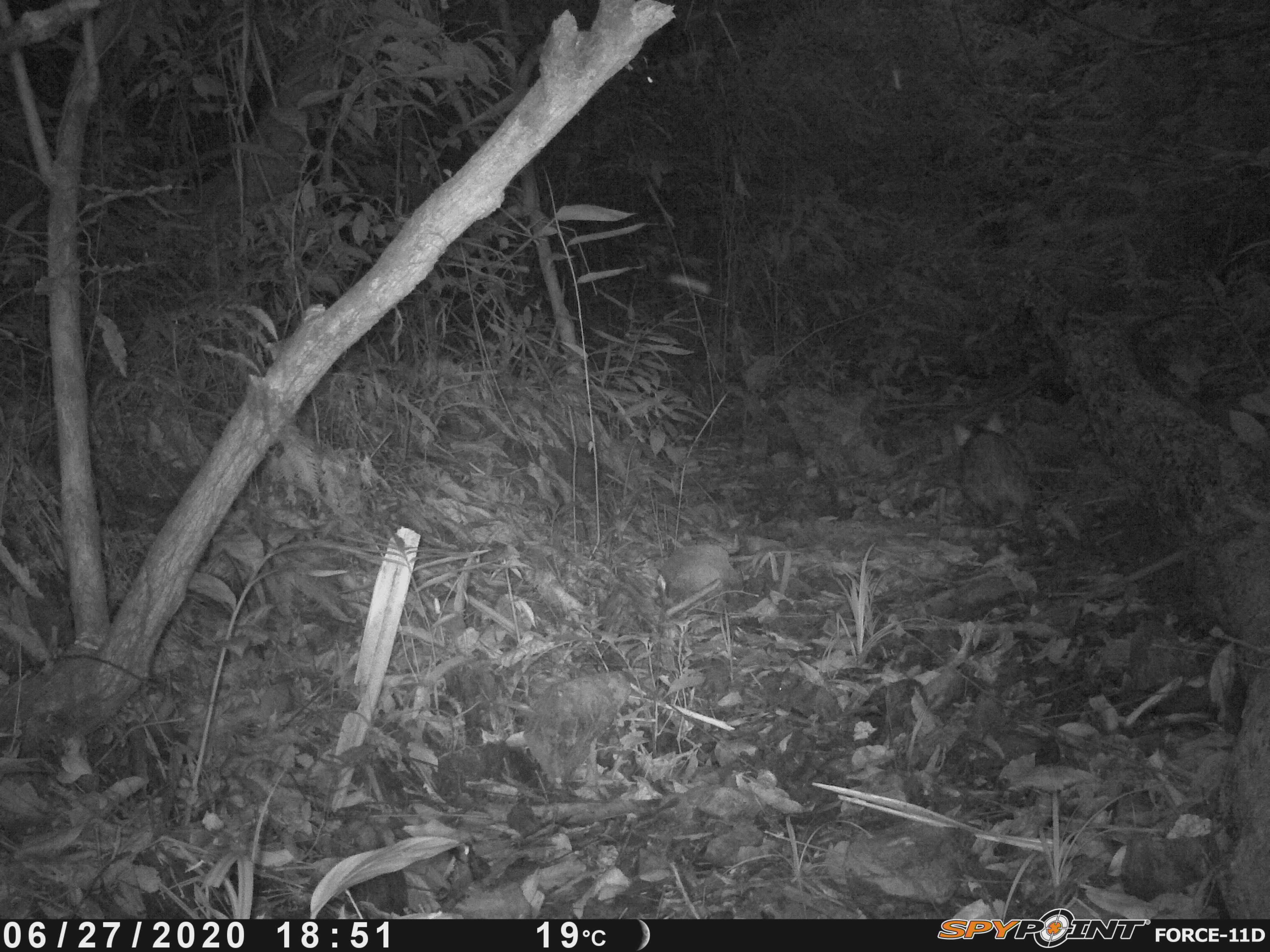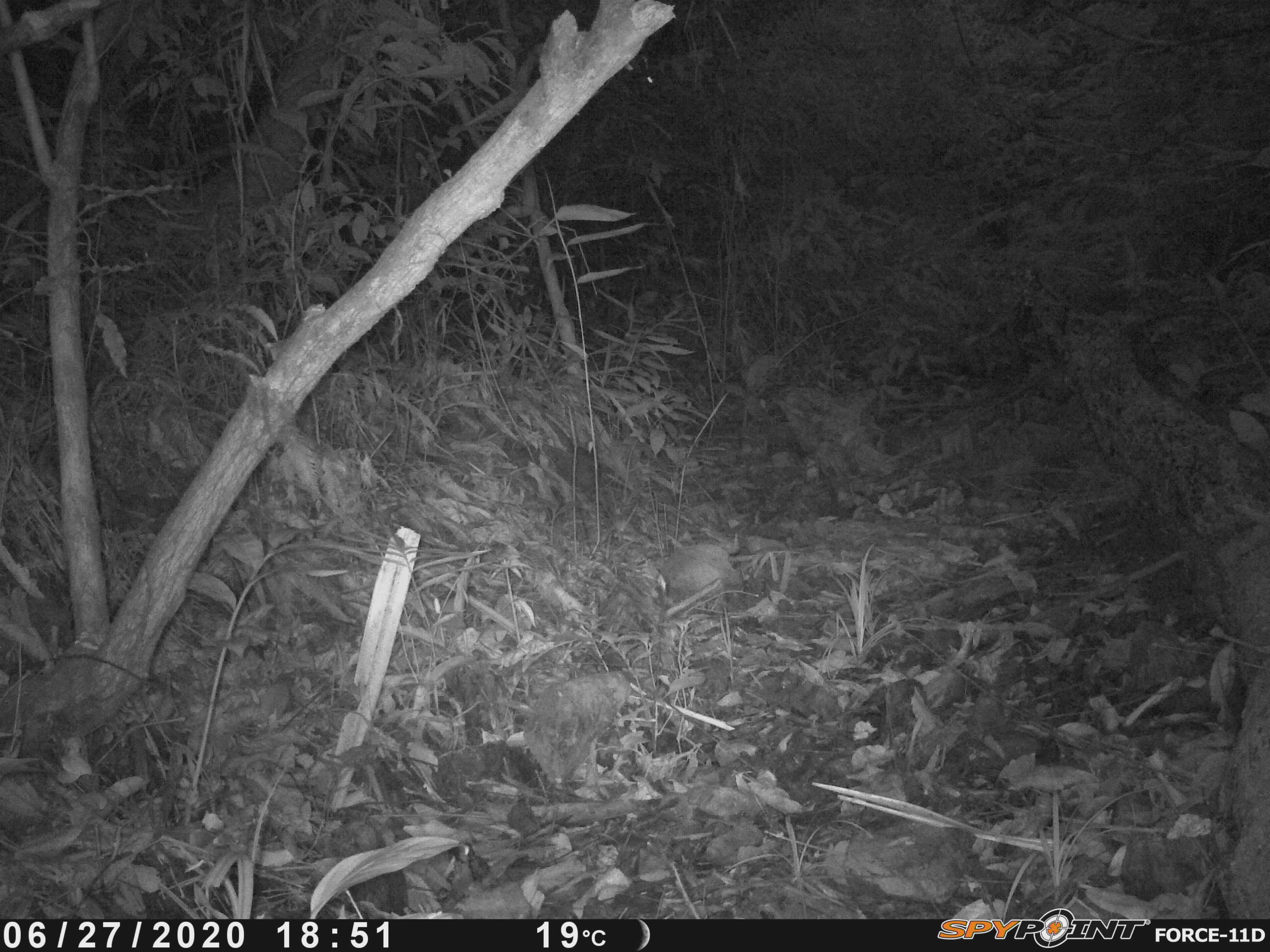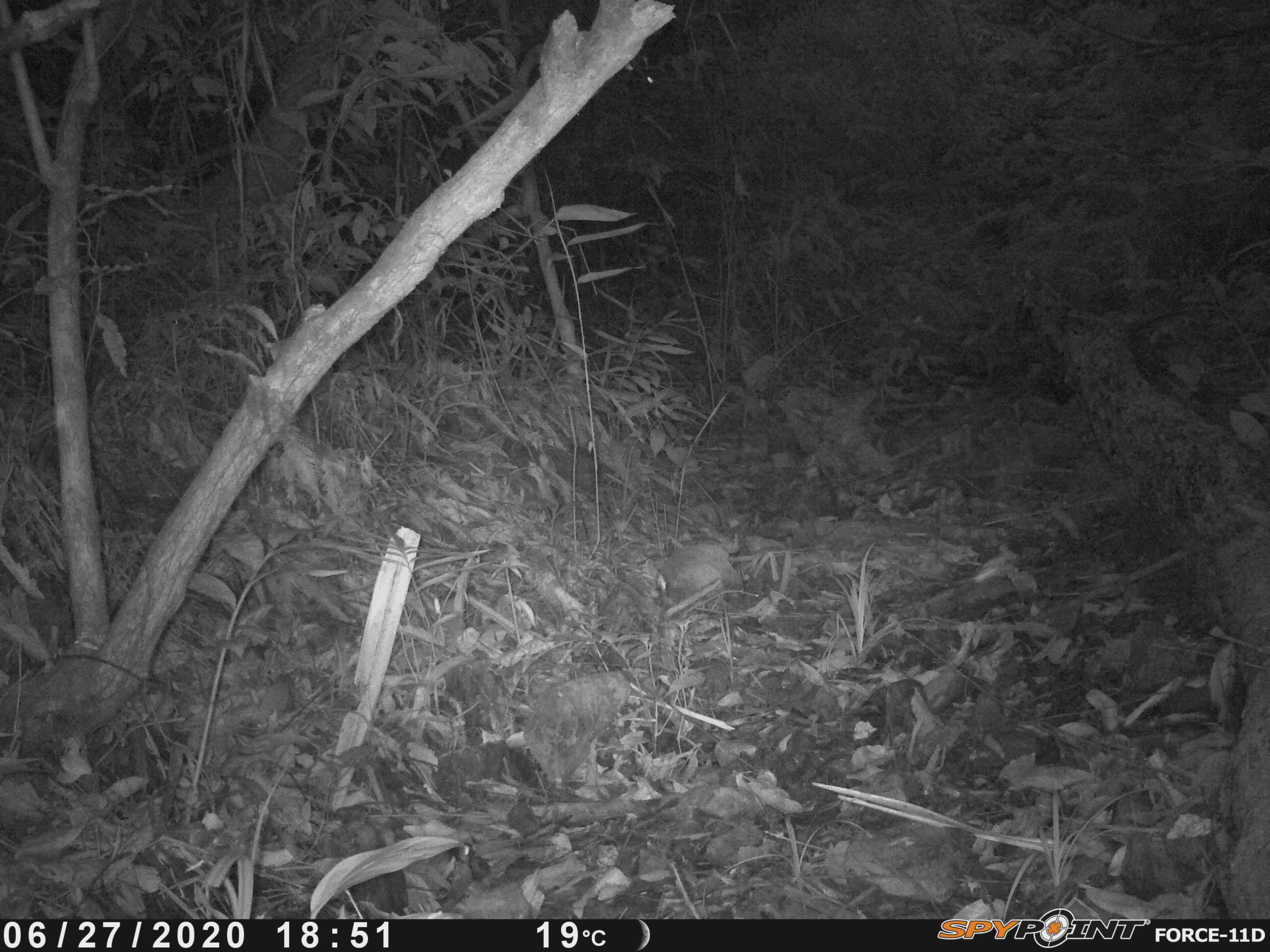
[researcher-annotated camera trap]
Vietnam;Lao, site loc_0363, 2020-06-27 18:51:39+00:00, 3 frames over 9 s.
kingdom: Animalia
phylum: Chordata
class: Mammalia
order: Artiodactyla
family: Suidae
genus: Sus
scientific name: Sus scrofa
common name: eurasian wild pig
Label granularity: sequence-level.